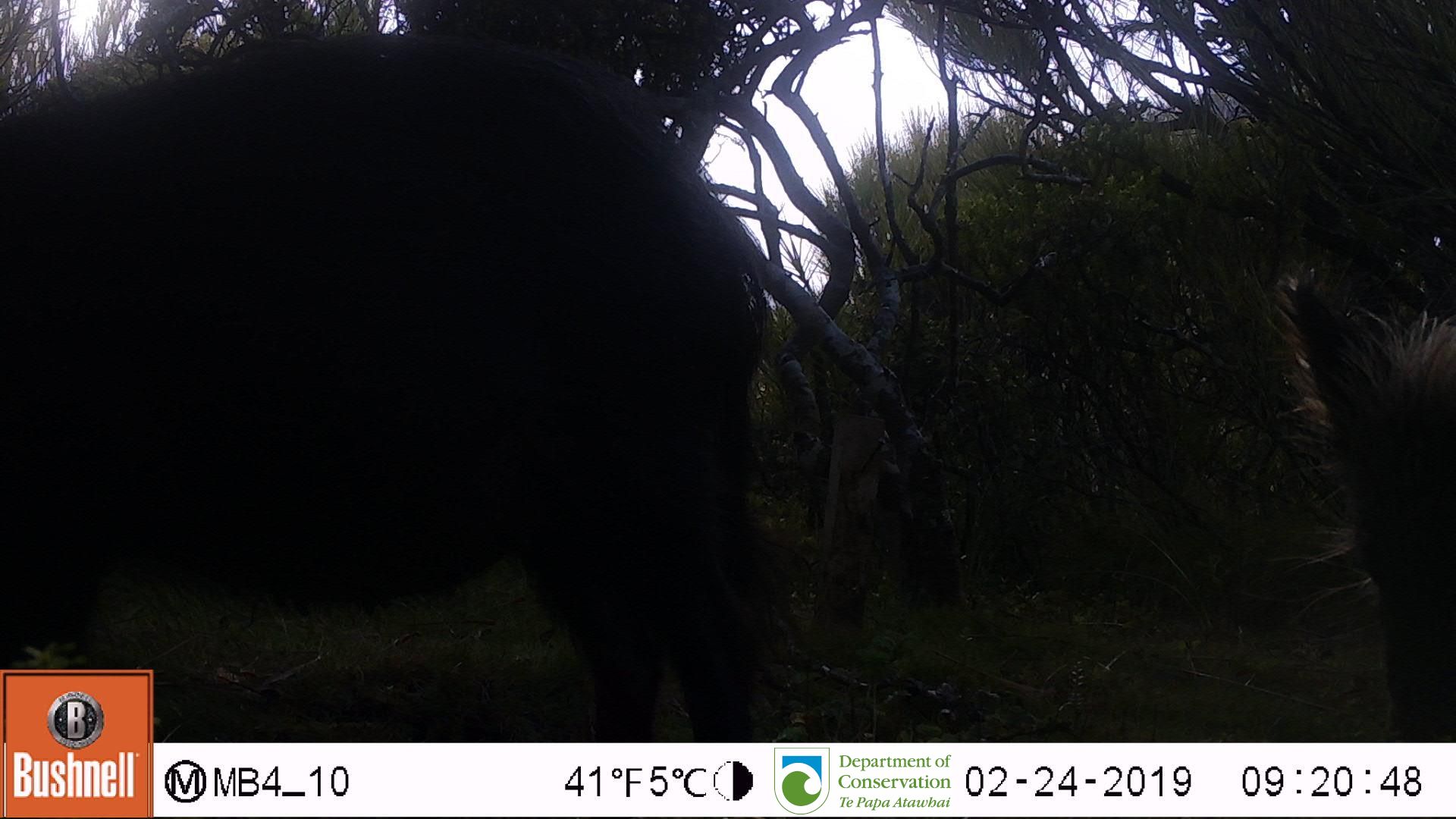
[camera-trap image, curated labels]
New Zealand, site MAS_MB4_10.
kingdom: Animalia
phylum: Chordata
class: Mammalia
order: Artiodactyla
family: Suidae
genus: Sus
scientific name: Sus scrofa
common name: pig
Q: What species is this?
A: Pig (Sus scrofa).